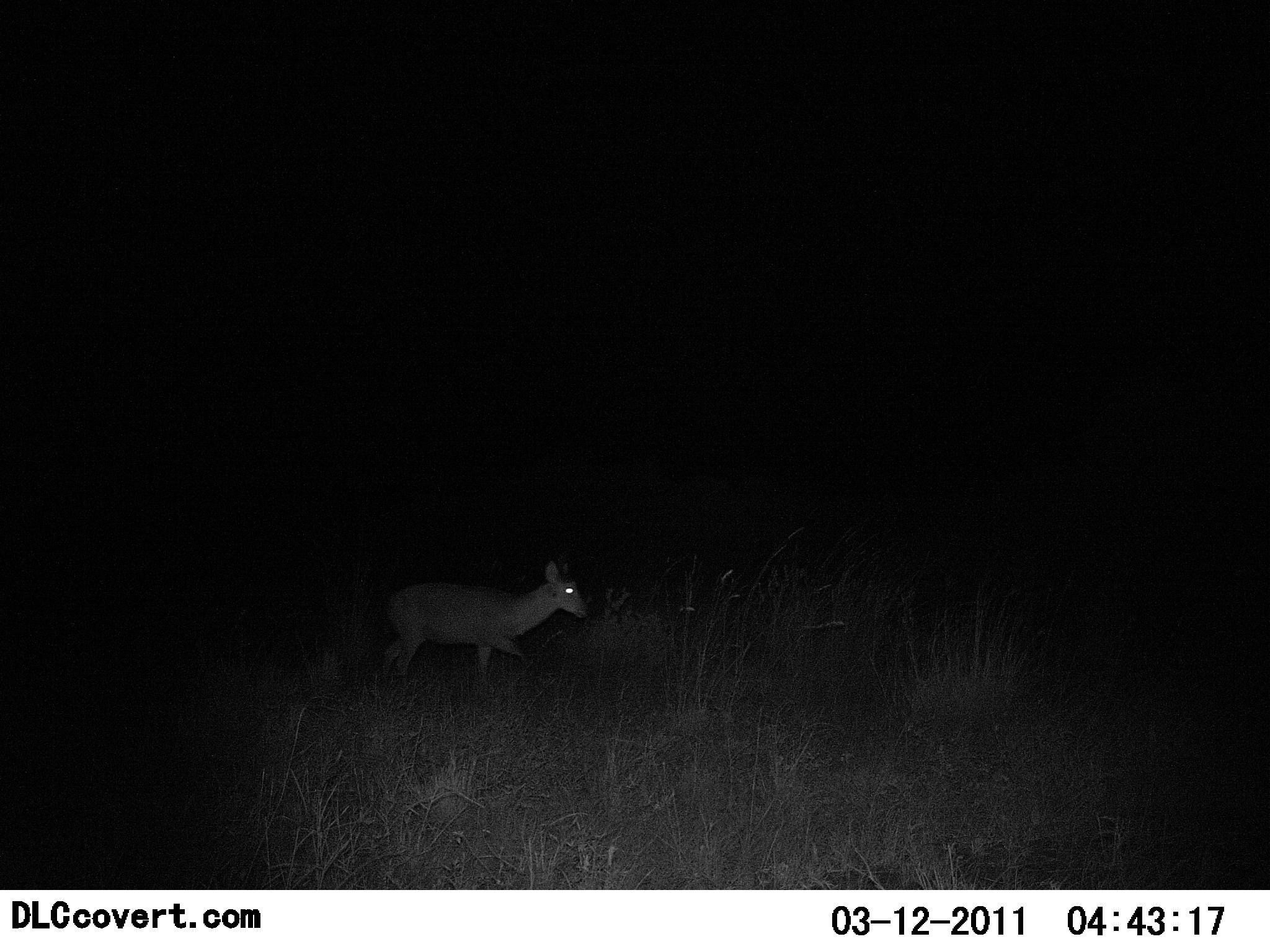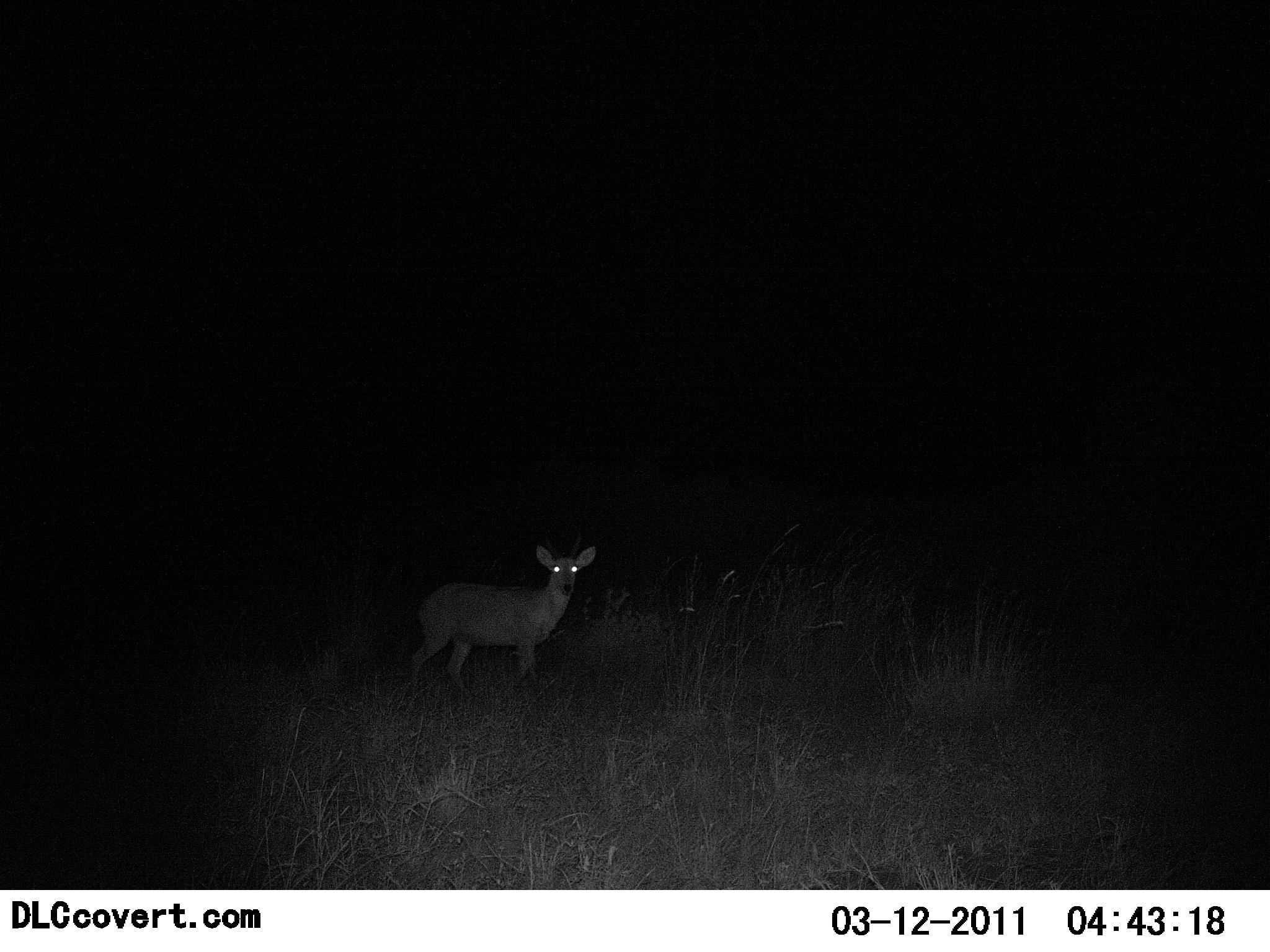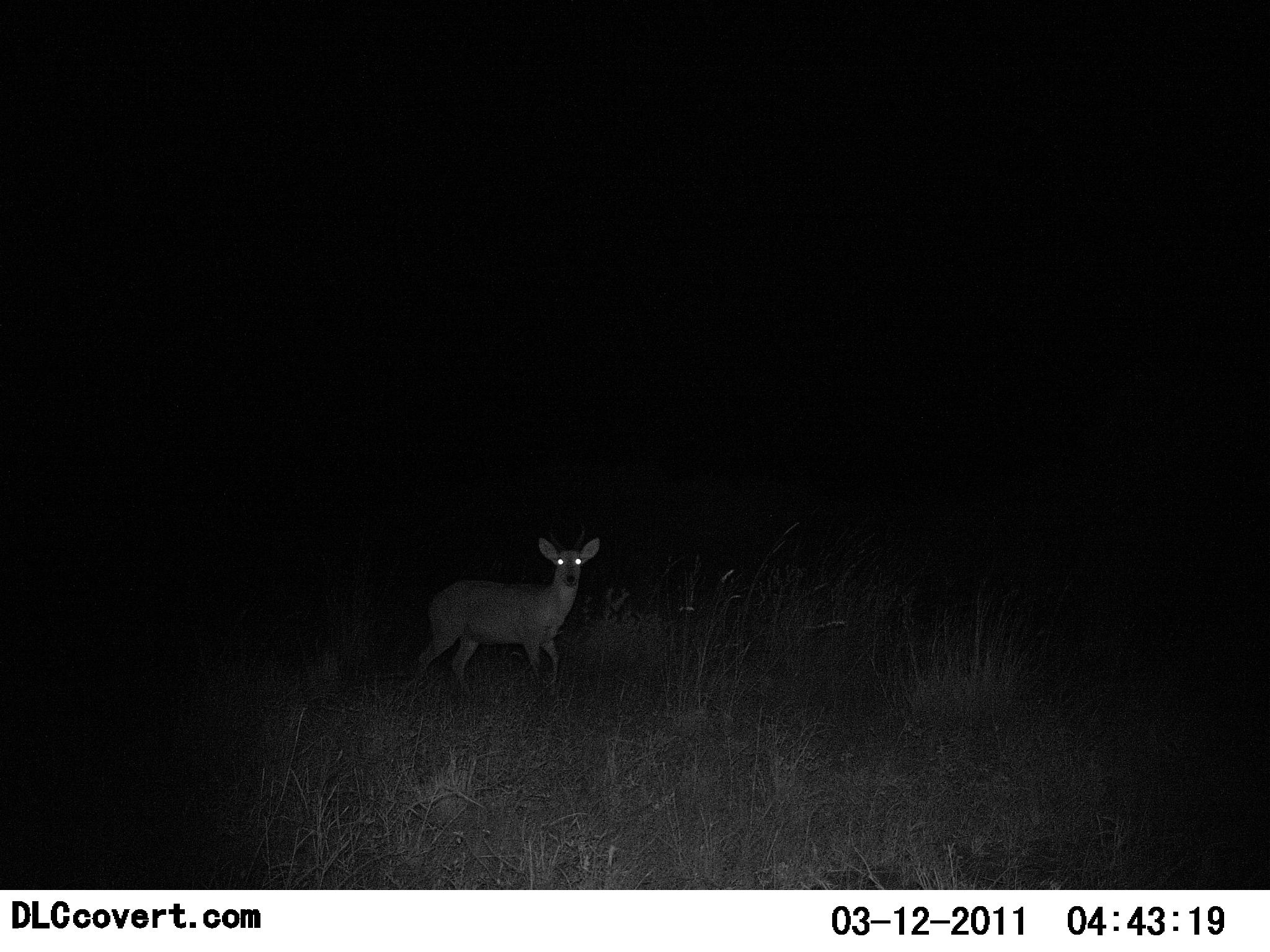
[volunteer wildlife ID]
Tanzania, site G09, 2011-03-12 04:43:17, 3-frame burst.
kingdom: Animalia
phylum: Chordata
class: Mammalia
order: Artiodactyla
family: Bovidae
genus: Redunca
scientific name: Redunca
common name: reedbuck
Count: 1.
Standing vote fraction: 40%.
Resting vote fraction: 0%.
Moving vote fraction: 80%.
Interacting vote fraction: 0%.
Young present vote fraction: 0%.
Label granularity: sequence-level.